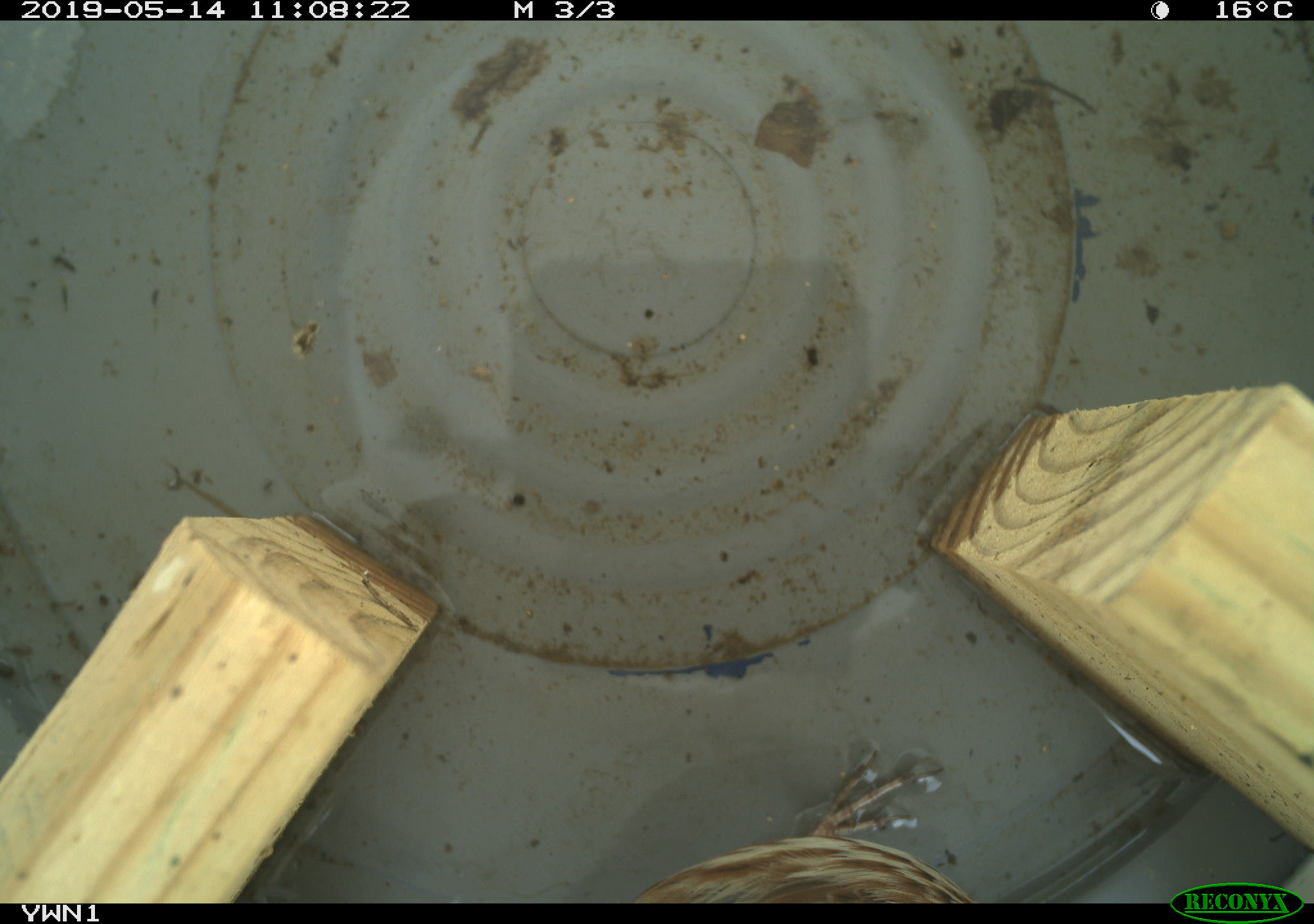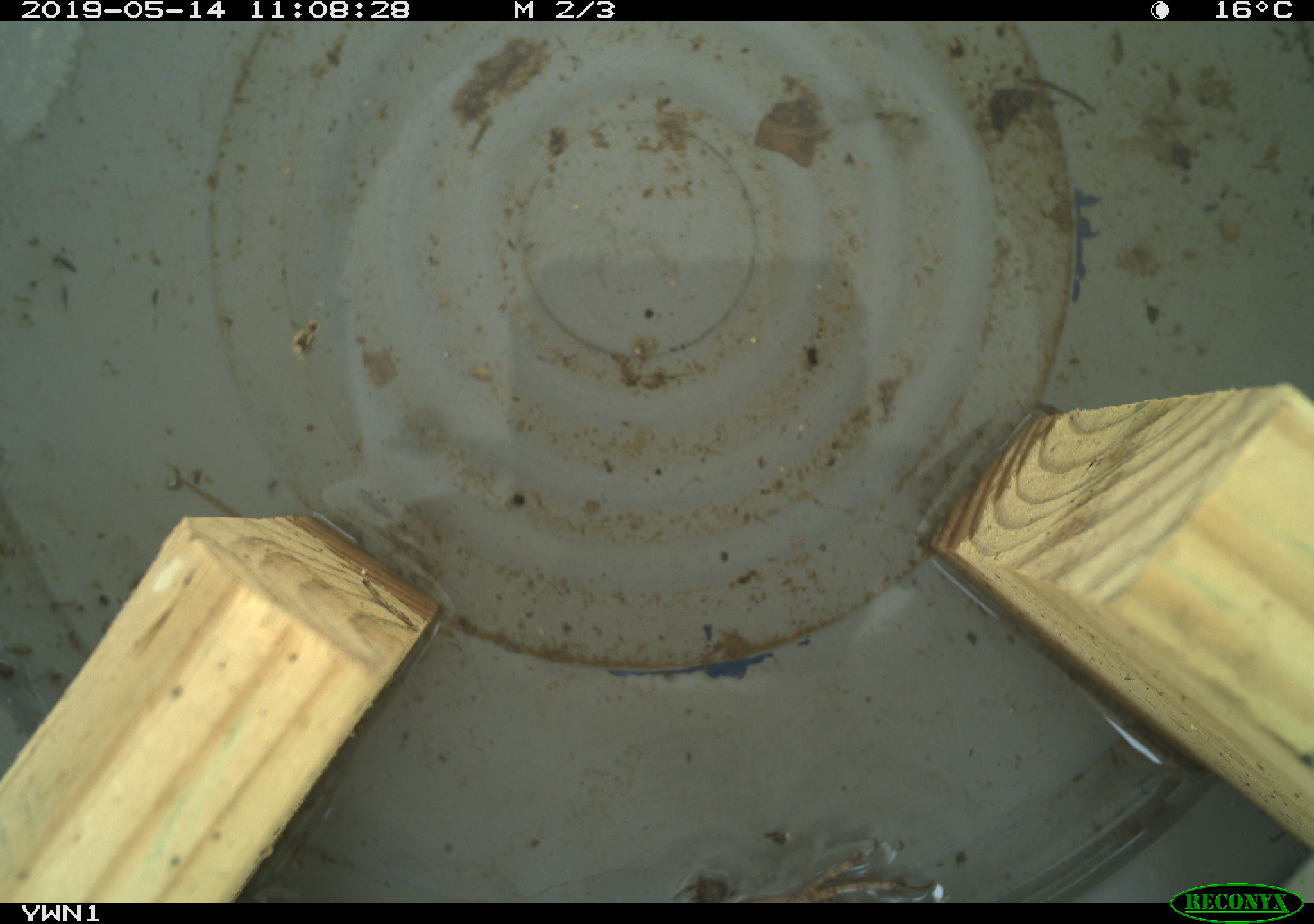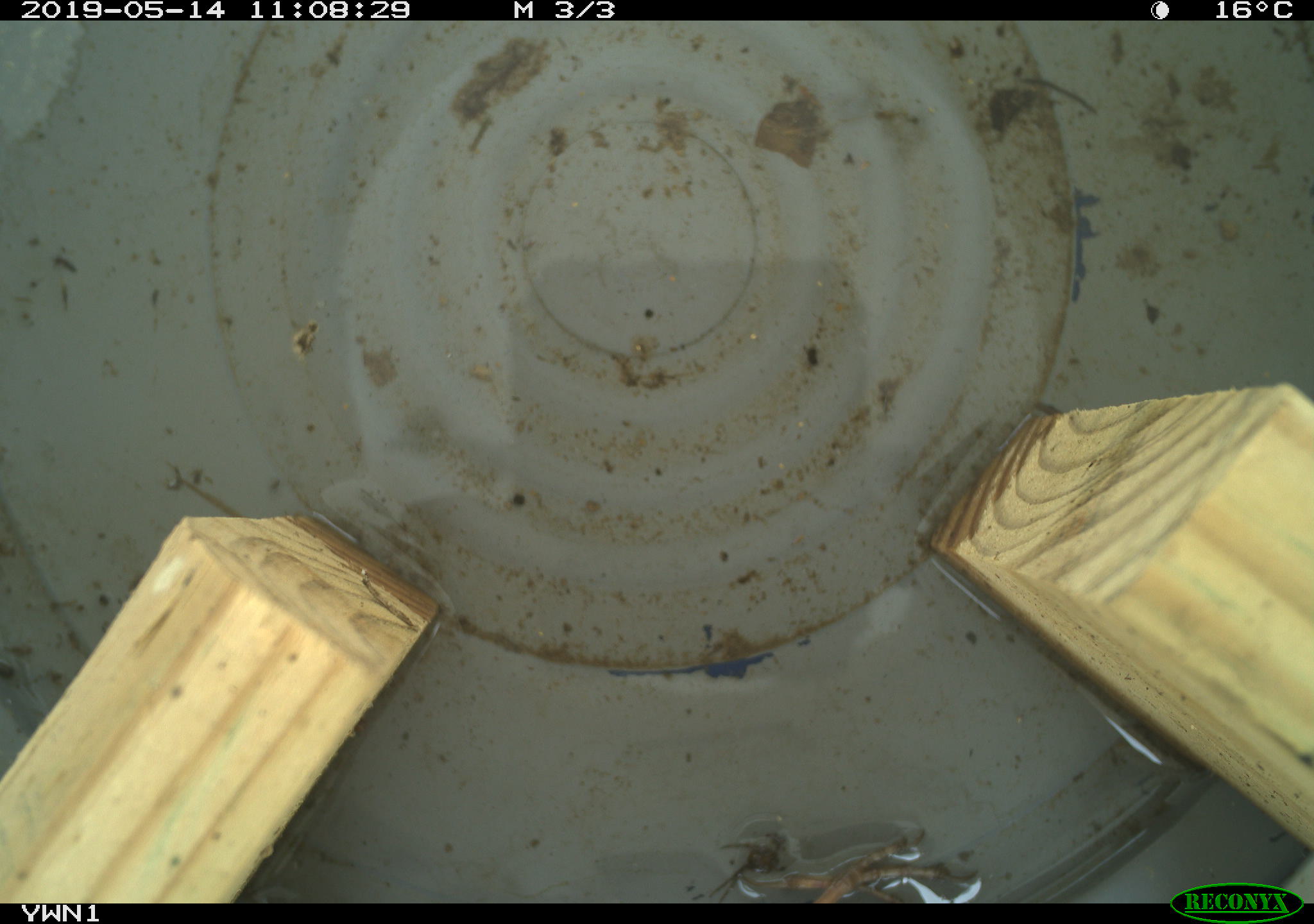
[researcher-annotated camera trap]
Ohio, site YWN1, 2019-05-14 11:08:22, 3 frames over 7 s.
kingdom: Animalia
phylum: Chordata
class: Aves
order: Passeriformes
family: Passerellidae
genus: Melospiza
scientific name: Melospiza melodia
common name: song sparrow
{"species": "song sparrow (Melospiza melodia)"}